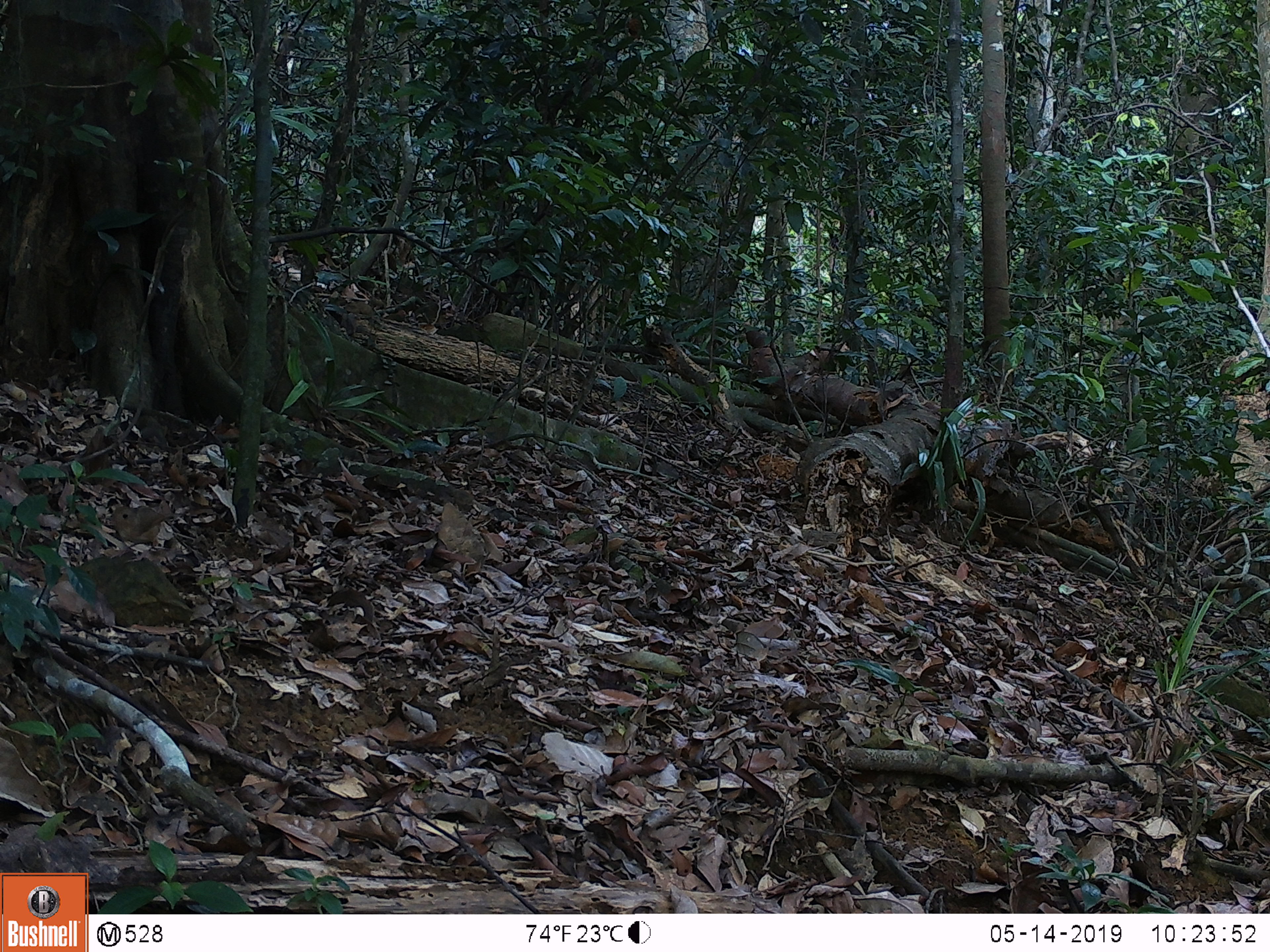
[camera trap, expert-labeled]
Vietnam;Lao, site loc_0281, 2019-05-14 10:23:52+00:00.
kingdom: Animalia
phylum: Chordata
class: Aves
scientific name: Aves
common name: bird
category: unidentified bird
Unidentified bird (bird) (Aves). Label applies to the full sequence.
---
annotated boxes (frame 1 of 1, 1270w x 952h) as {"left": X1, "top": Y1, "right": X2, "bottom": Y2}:
unidentified bird: {"left": 105, "top": 505, "right": 182, "bottom": 564}